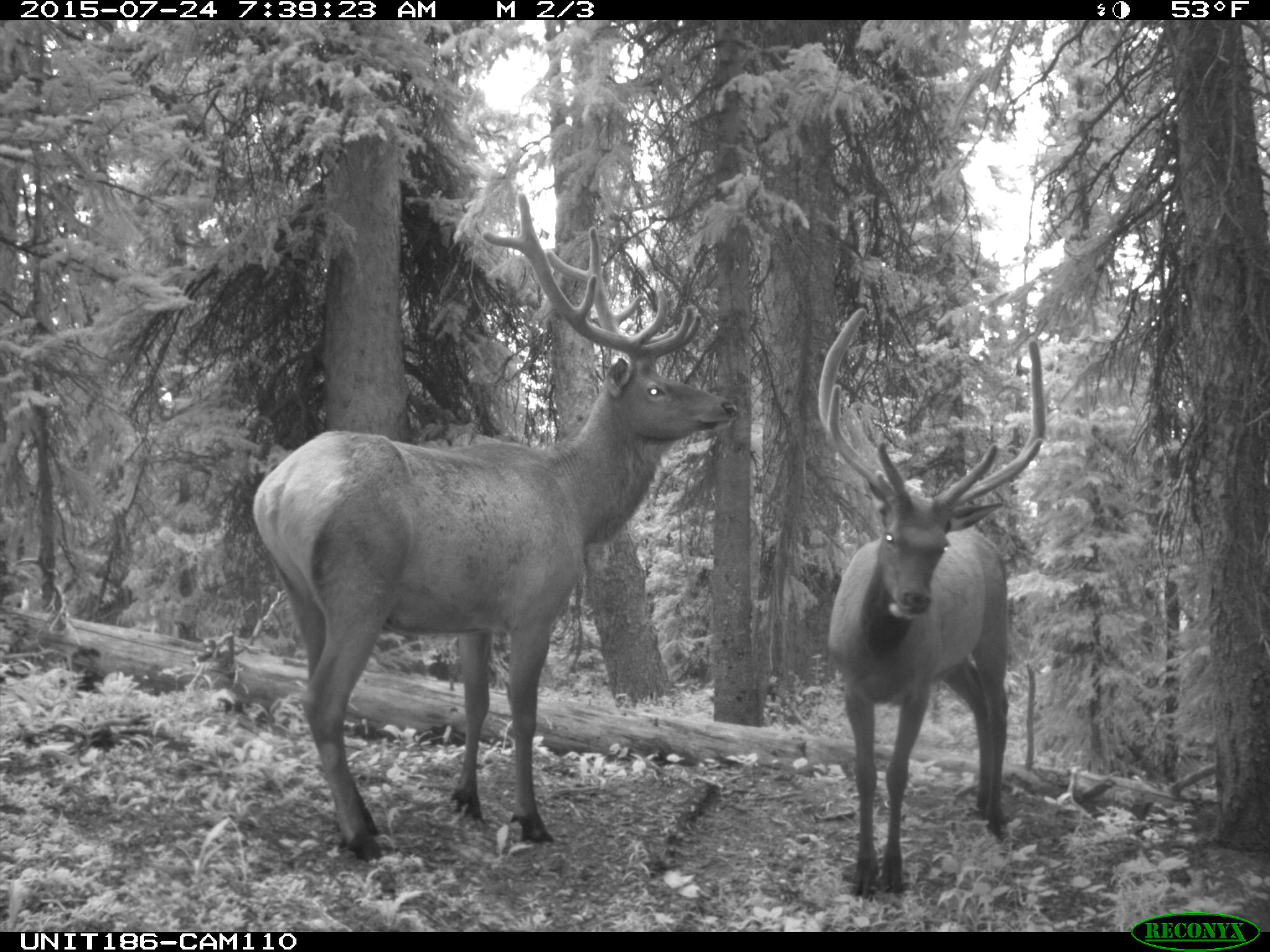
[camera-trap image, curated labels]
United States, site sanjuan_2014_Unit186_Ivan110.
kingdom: Animalia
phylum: Chordata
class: Mammalia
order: Artiodactyla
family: Cervidae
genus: Cervus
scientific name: Cervus elaphus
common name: red deer